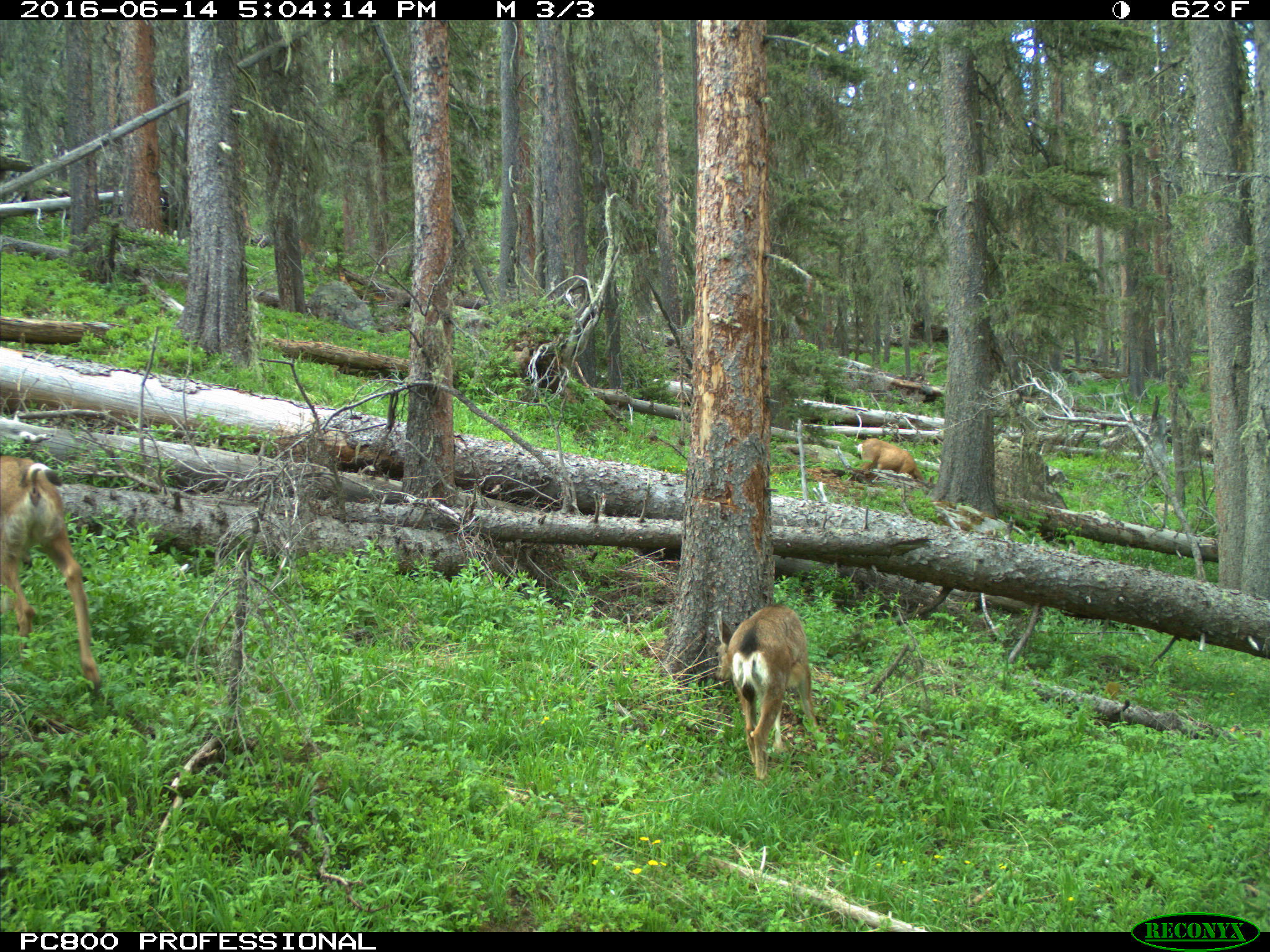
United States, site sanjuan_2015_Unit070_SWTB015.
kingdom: Animalia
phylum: Chordata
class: Mammalia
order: Artiodactyla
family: Cervidae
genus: Odocoileus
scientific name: Odocoileus hemionus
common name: mule deer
Odocoileus hemionus (mule deer).